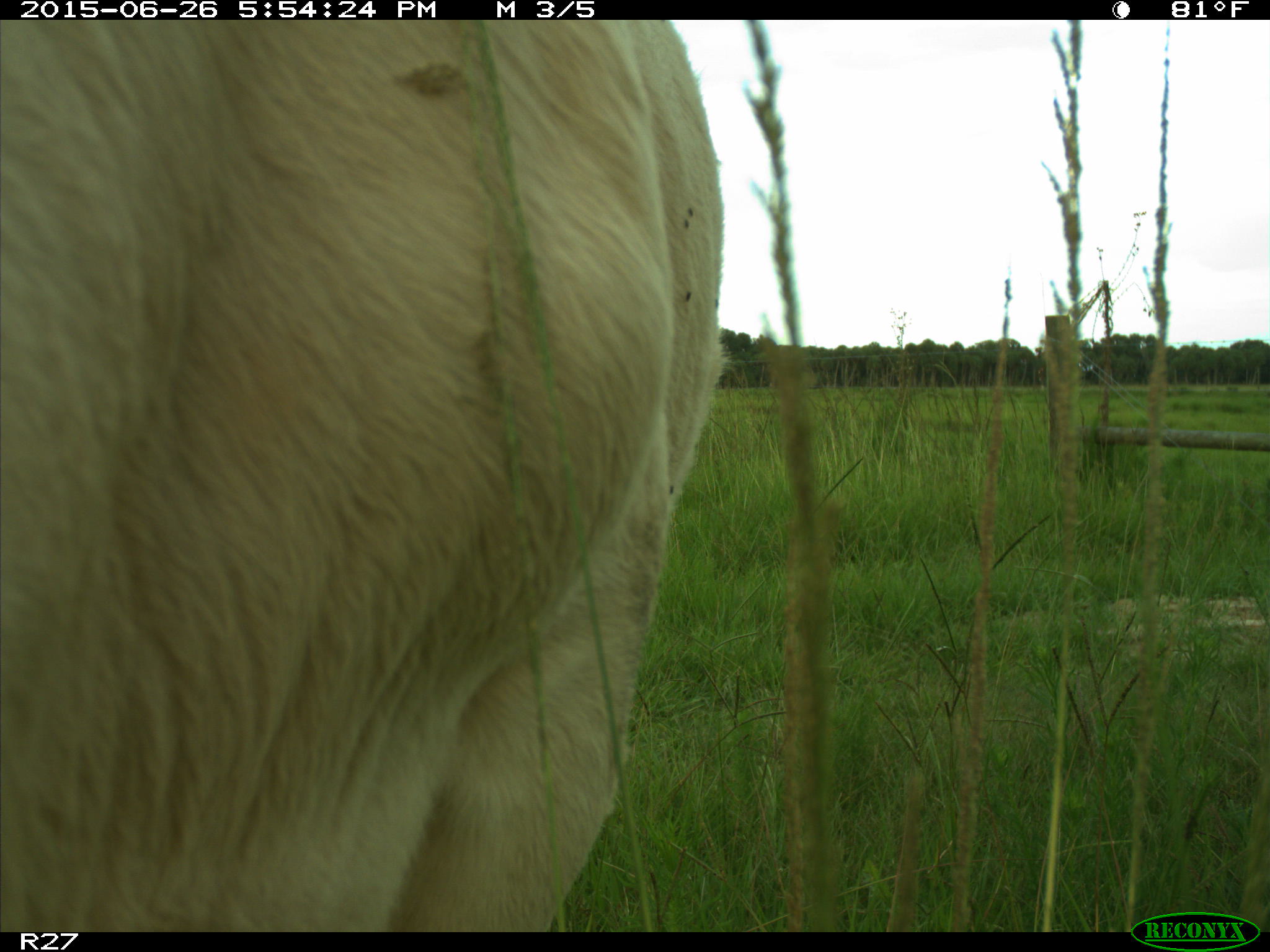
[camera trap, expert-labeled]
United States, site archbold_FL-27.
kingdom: Animalia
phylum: Chordata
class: Mammalia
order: Artiodactyla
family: Bovidae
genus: Bos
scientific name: Bos taurus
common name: domestic cow